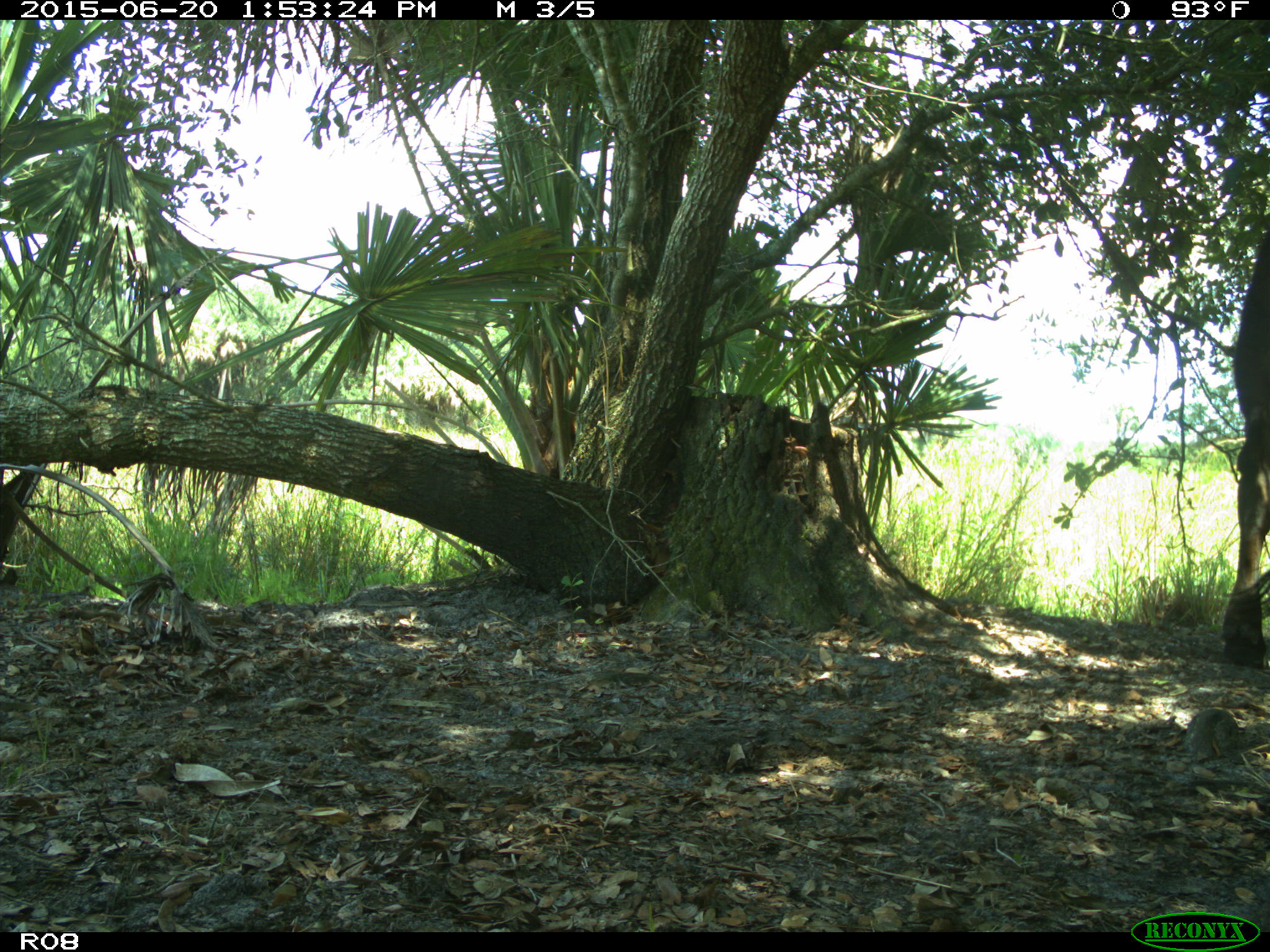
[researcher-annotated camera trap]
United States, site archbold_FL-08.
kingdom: Animalia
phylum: Chordata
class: Mammalia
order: Artiodactyla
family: Bovidae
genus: Bos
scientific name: Bos taurus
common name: domestic cow